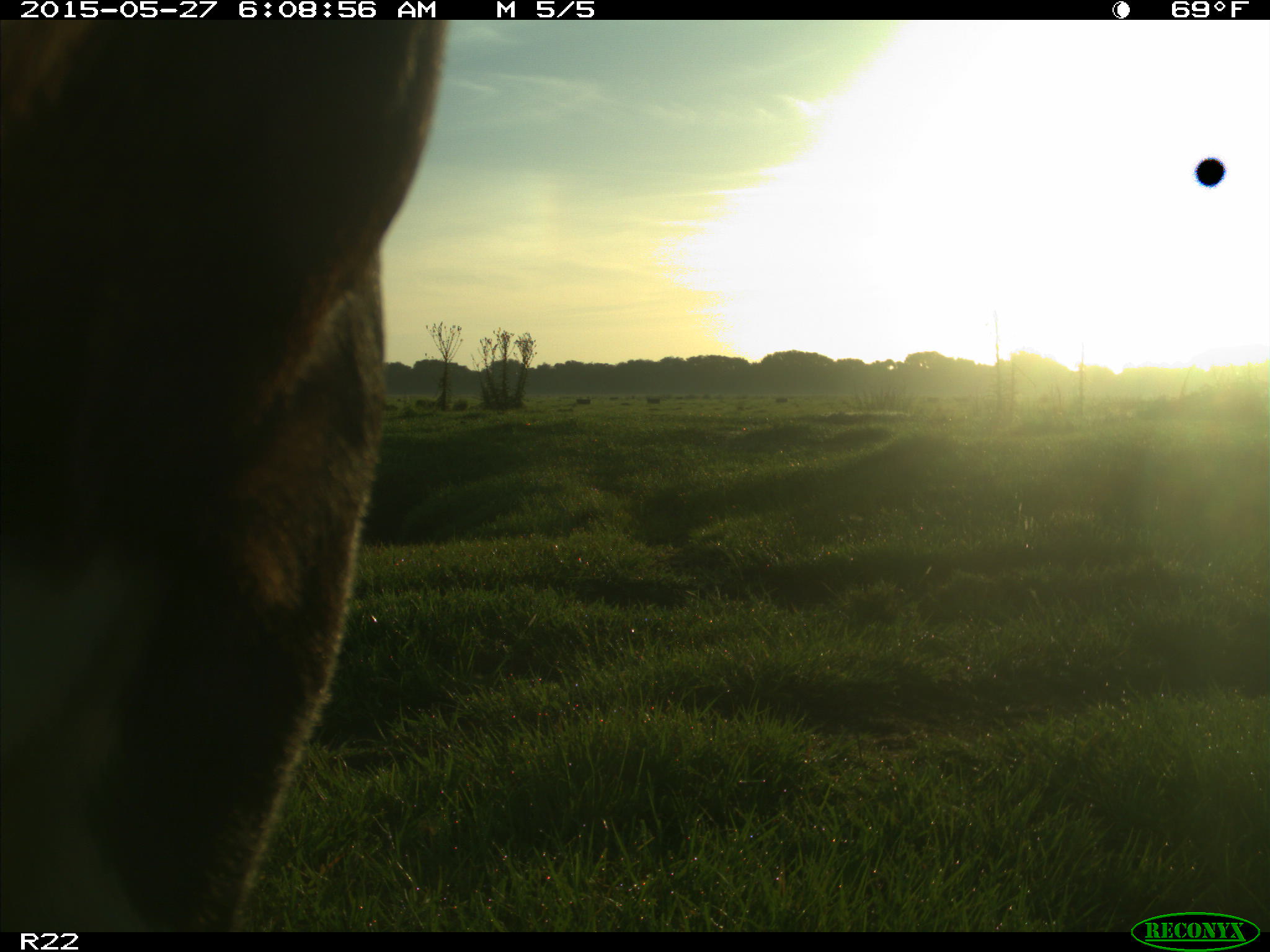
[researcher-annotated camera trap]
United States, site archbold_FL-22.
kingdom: Animalia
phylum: Chordata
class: Mammalia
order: Artiodactyla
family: Bovidae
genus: Bos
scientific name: Bos taurus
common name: domestic cow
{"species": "Bos taurus (domestic cow)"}